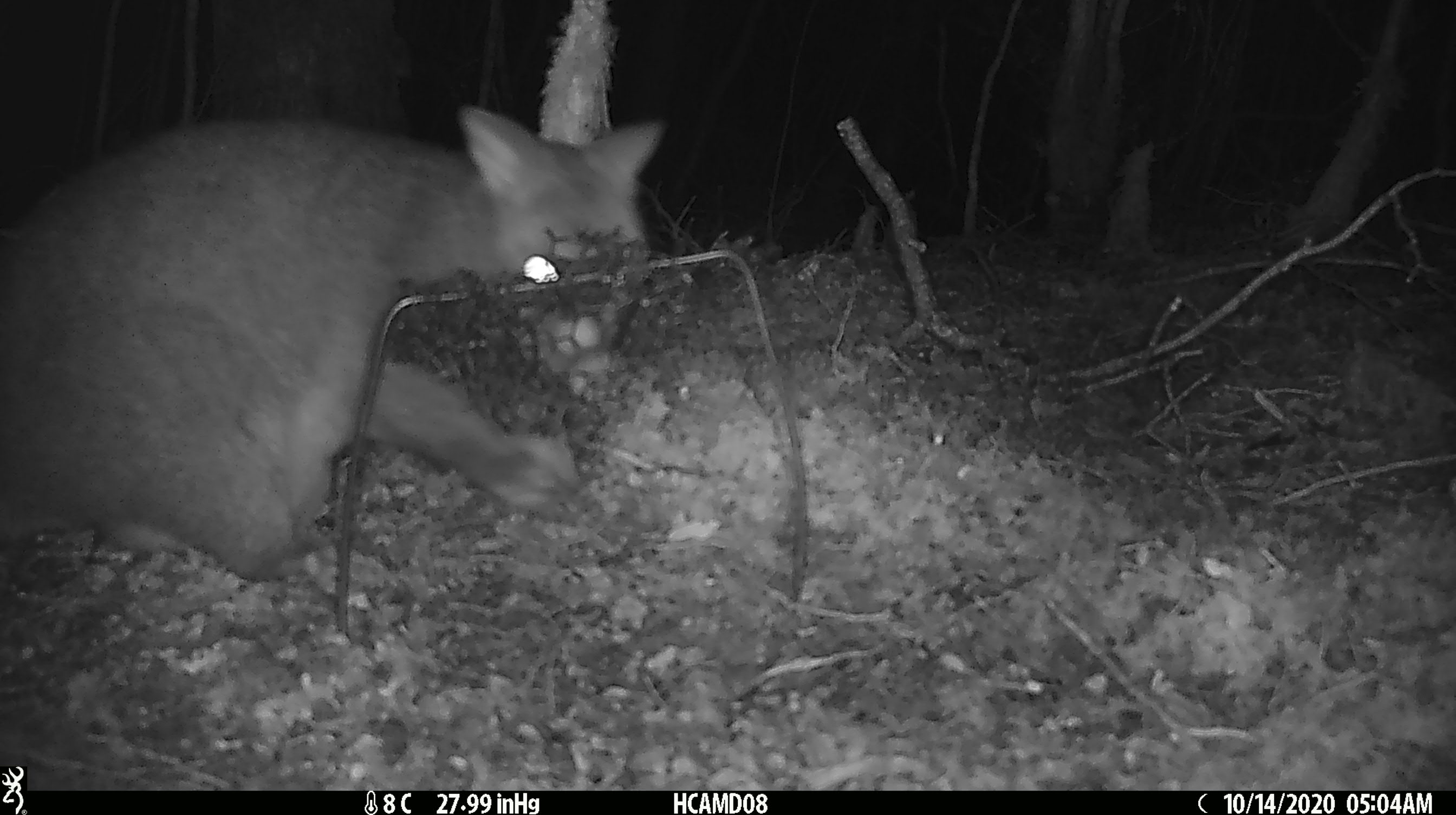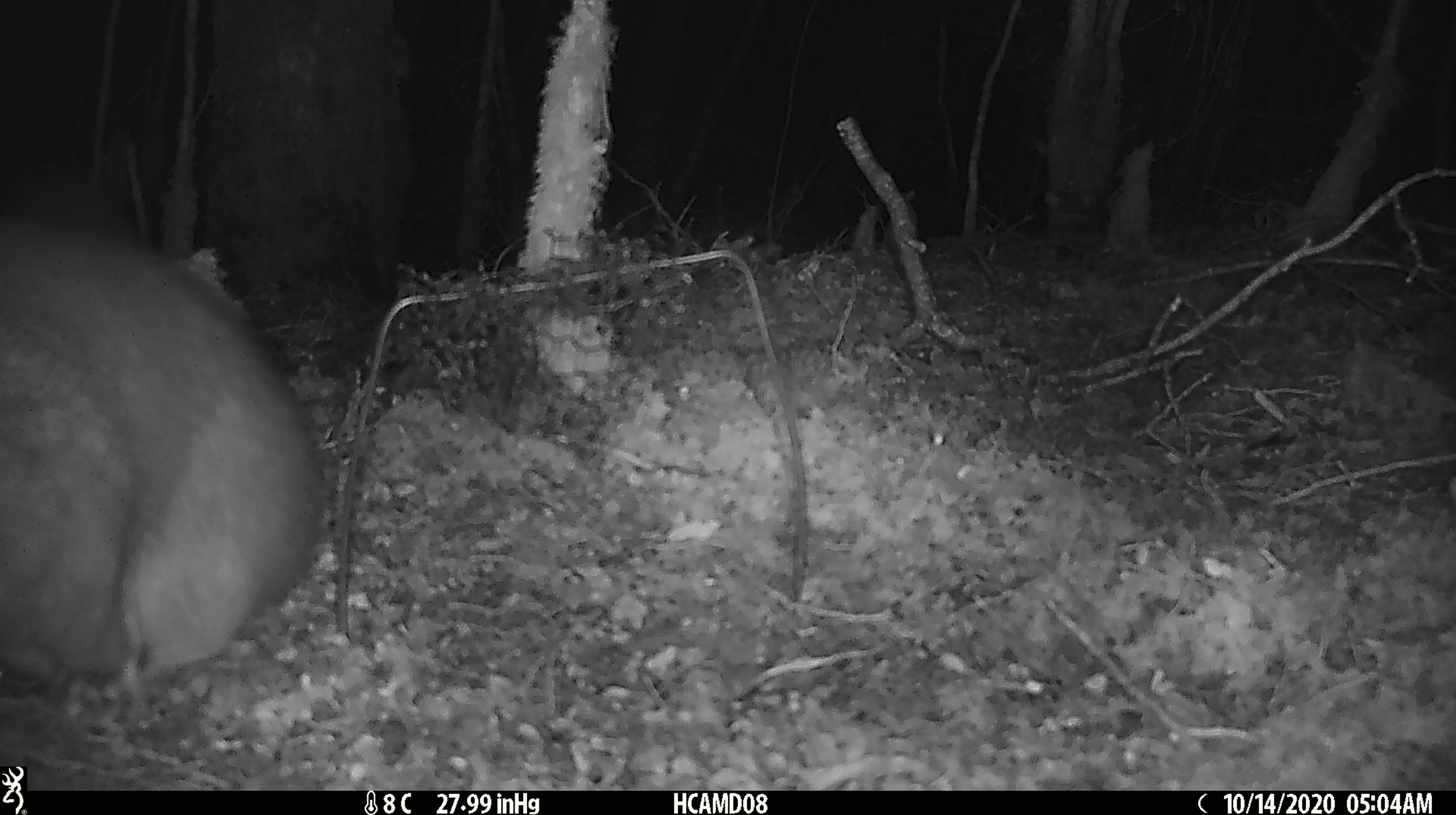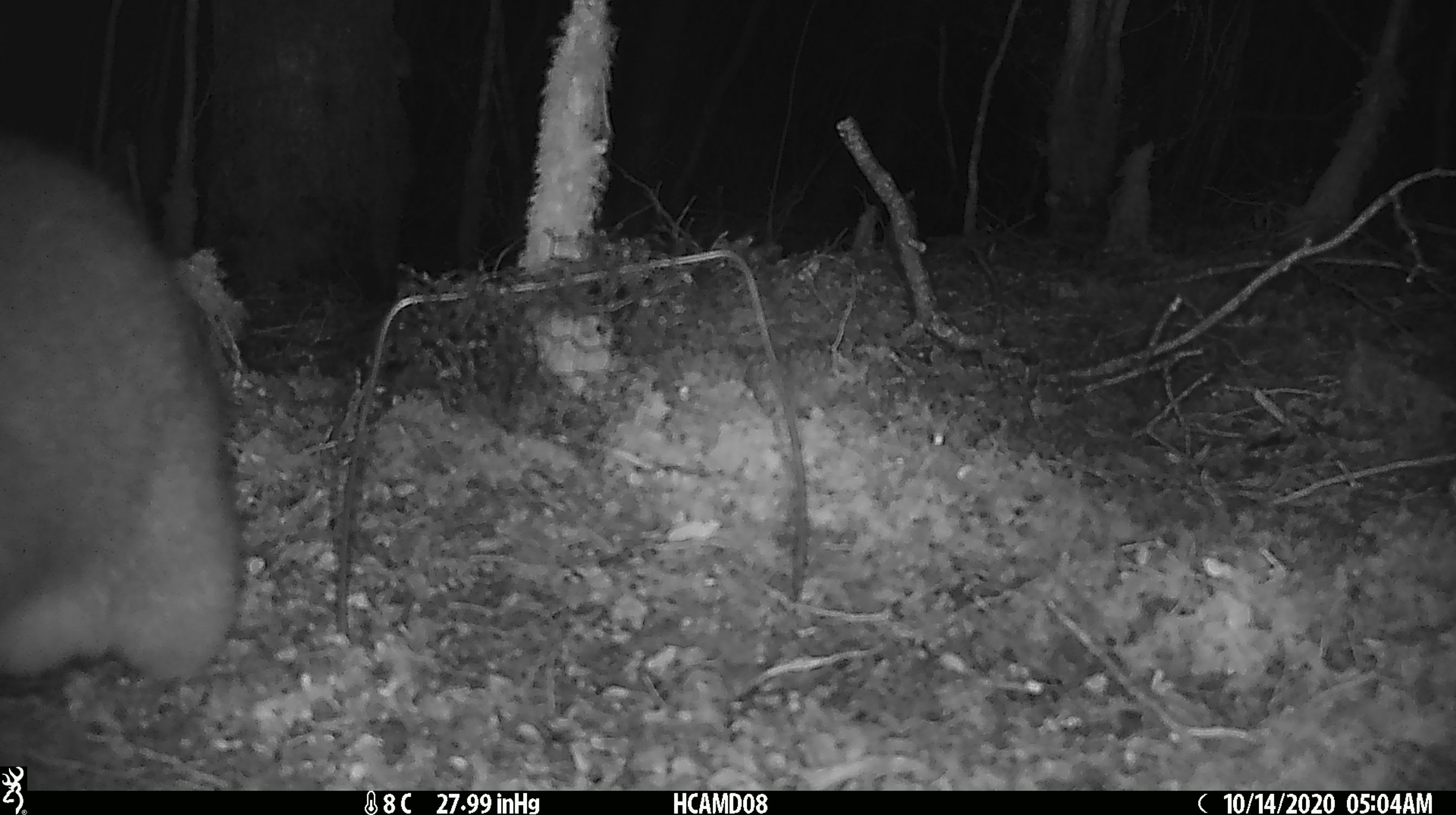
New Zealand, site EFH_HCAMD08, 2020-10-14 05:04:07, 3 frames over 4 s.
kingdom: Animalia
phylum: Chordata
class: Mammalia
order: Diprotodontia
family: Phalangeridae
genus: Trichosurus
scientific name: Trichosurus vulpecula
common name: common brushtail possum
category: possum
Possum (common brushtail possum) (Trichosurus vulpecula).